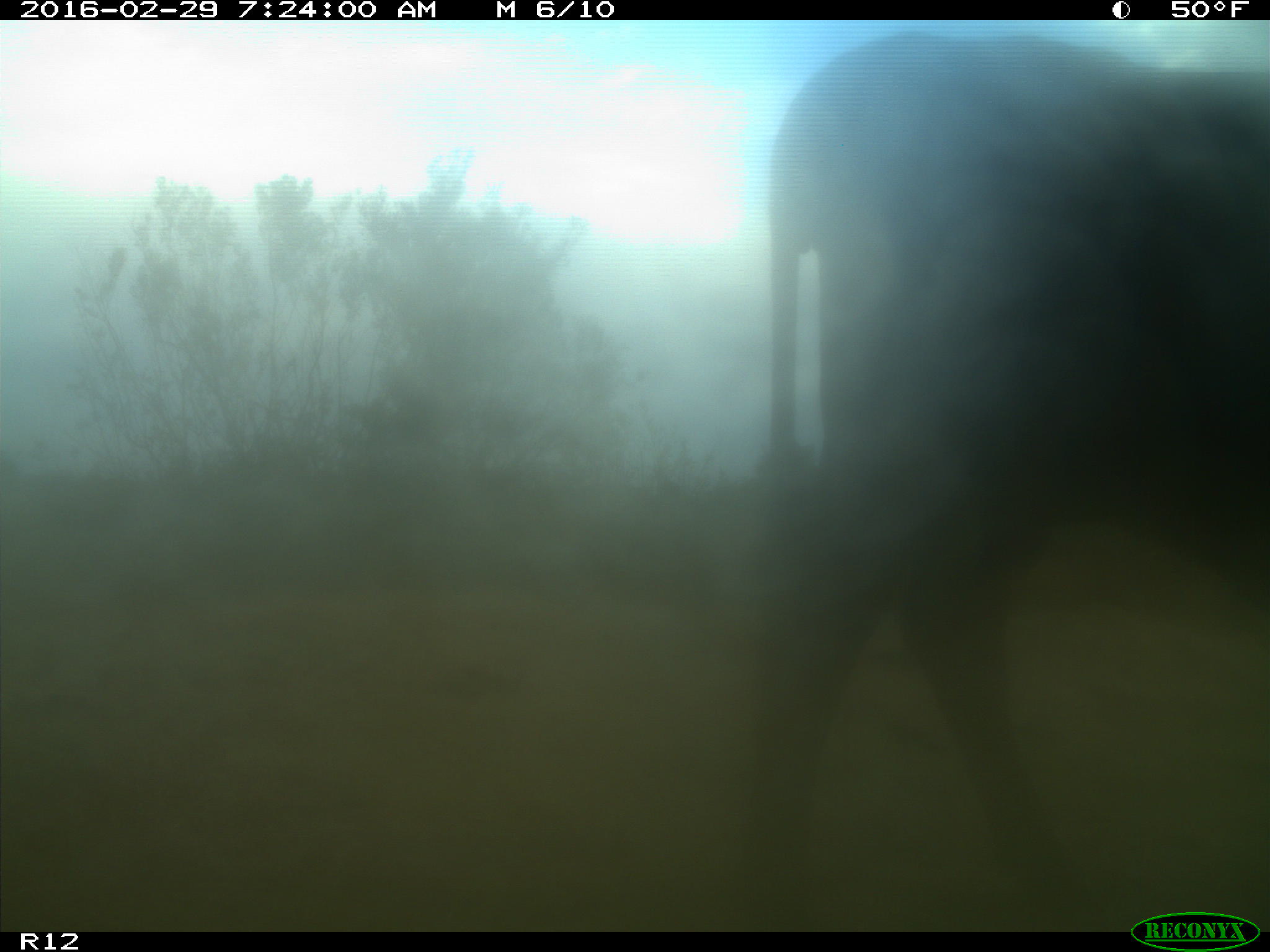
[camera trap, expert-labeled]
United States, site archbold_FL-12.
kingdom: Animalia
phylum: Chordata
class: Mammalia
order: Artiodactyla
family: Bovidae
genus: Bos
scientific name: Bos taurus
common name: domestic cow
Bos taurus (domestic cow).